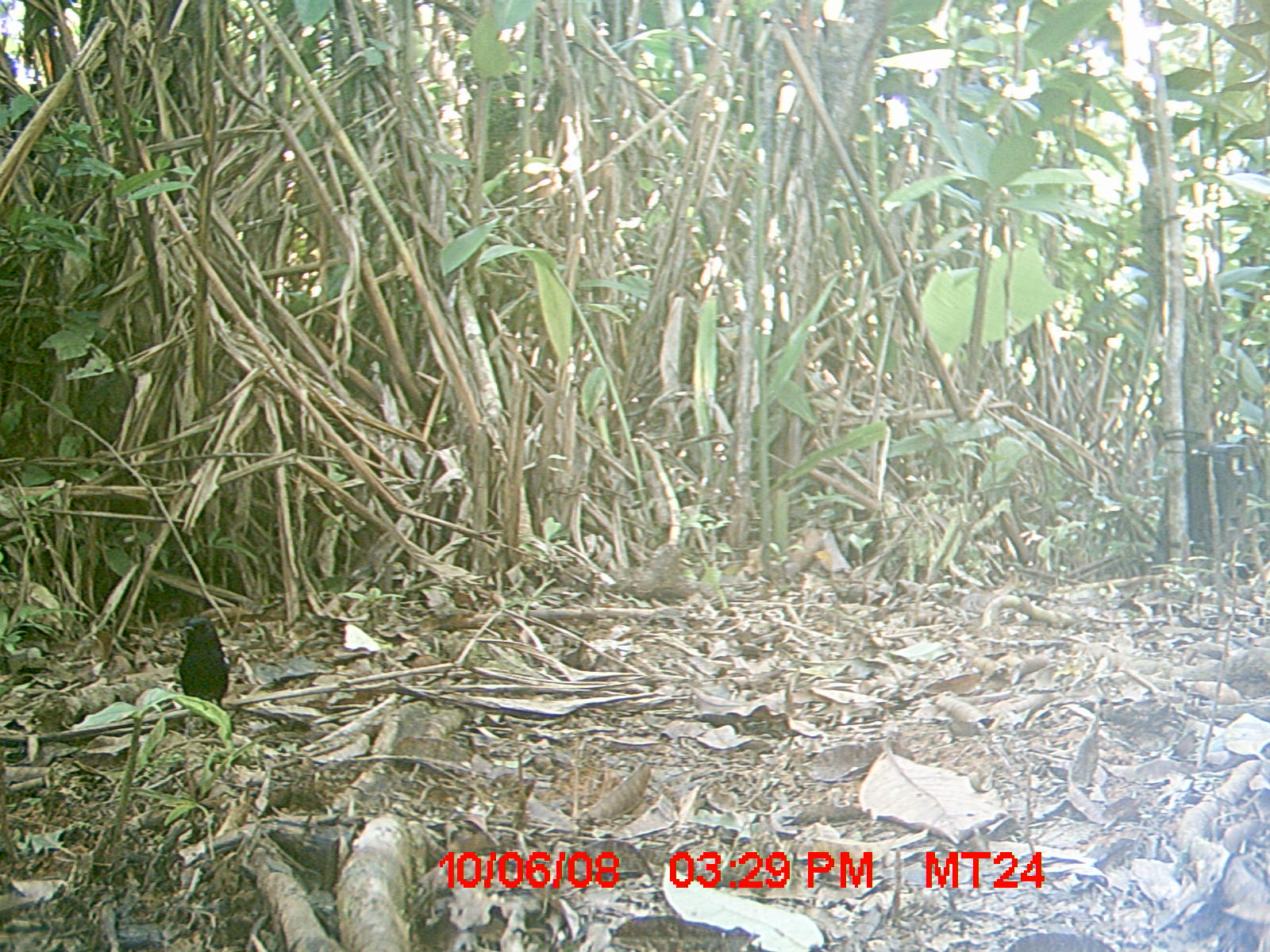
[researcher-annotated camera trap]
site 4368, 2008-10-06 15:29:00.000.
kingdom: Animalia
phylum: Chordata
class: Aves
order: Passeriformes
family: Muscicapidae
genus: Copsychus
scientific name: Copsychus albospecularis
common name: madagascar magpie-robin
Copsychus albospecularis (madagascar magpie-robin), count 1.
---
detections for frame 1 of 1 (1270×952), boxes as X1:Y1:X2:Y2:
copsychus albospecularis: 174:612:231:708